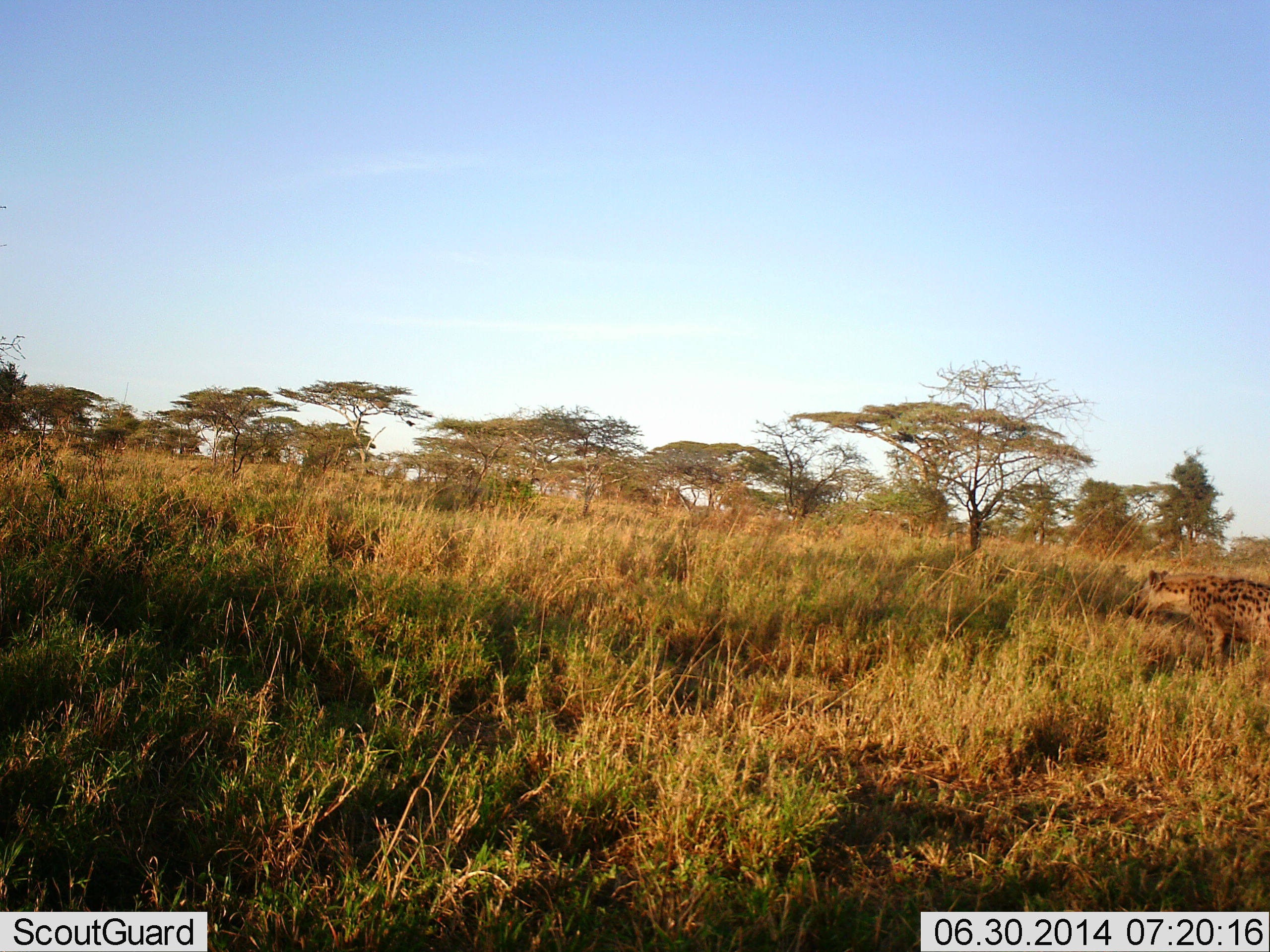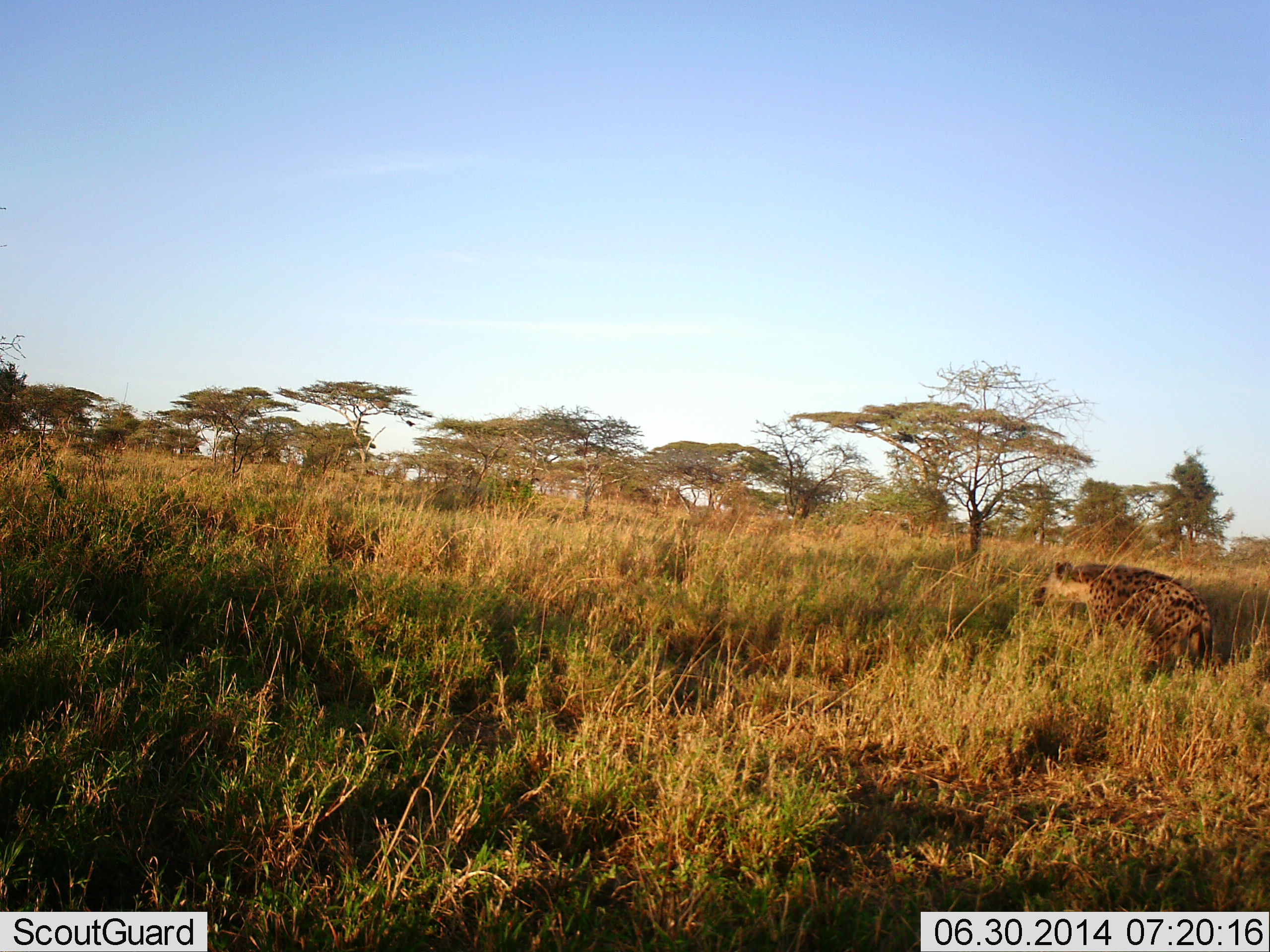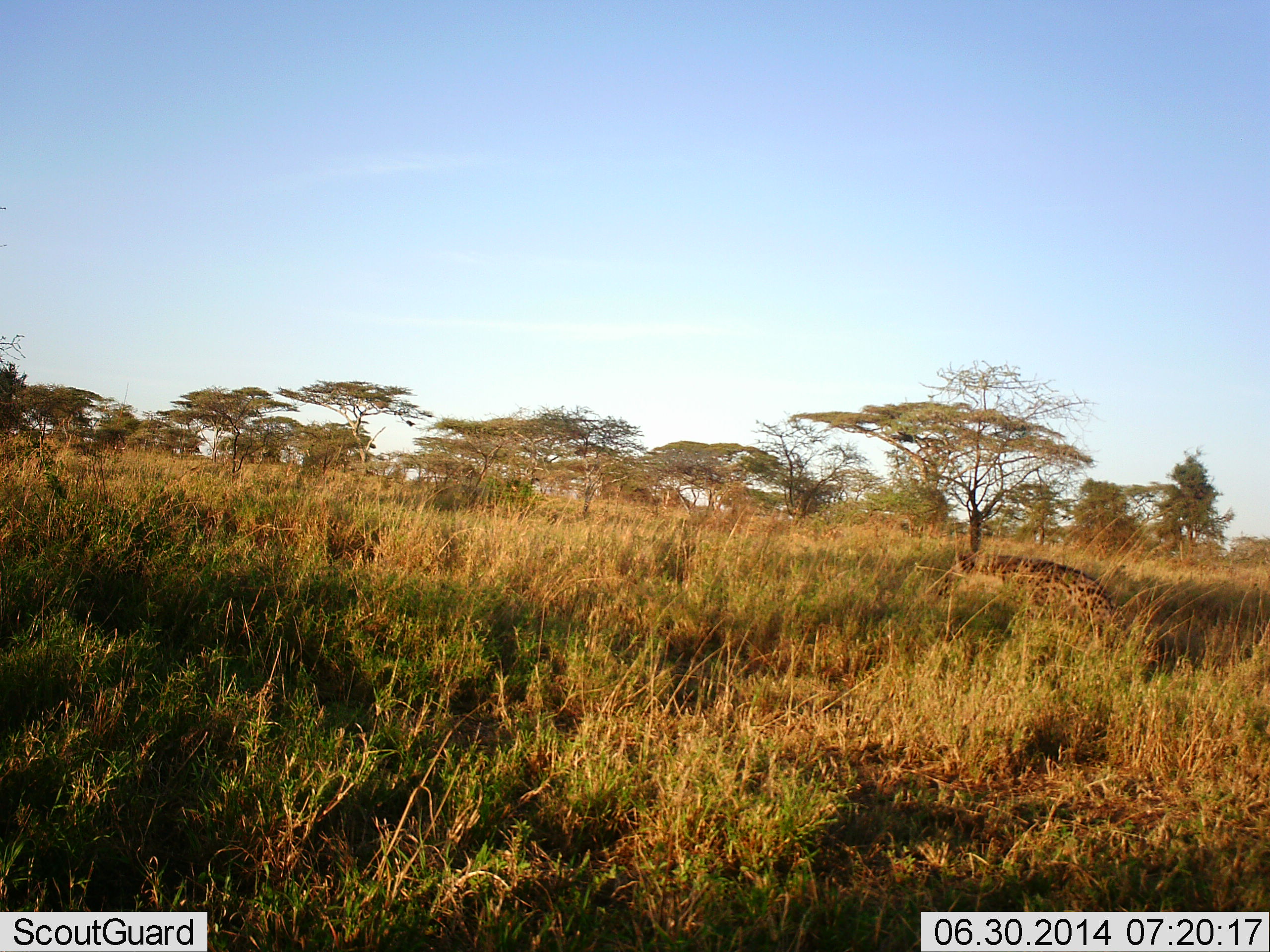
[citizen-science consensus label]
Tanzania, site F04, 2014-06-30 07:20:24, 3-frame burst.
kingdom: Animalia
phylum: Chordata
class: Mammalia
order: Carnivora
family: Hyaenidae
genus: Crocuta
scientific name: Crocuta crocuta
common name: spotted hyena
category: hyenaspotted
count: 1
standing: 10%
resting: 0%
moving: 90%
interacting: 0%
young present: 0%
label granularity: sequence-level